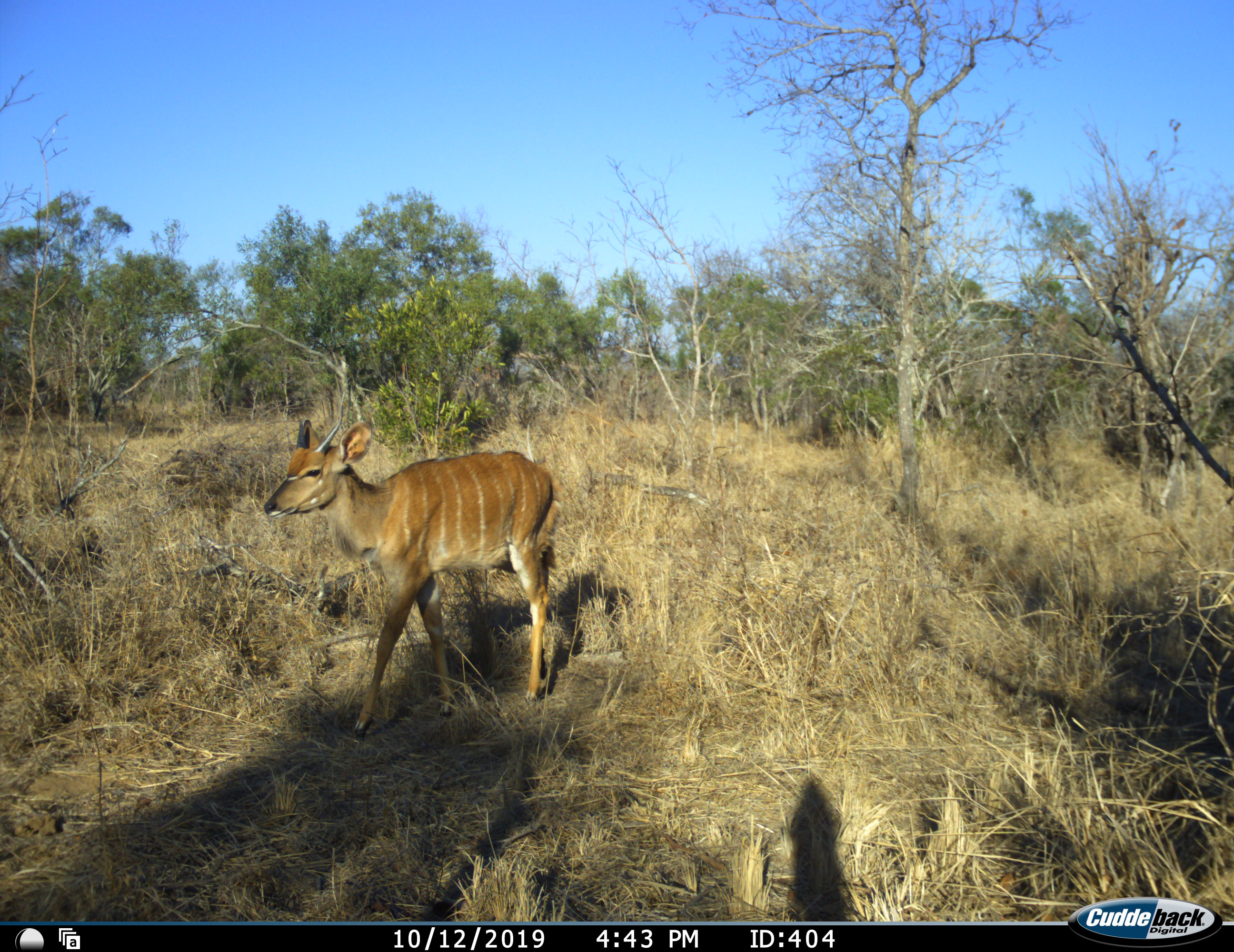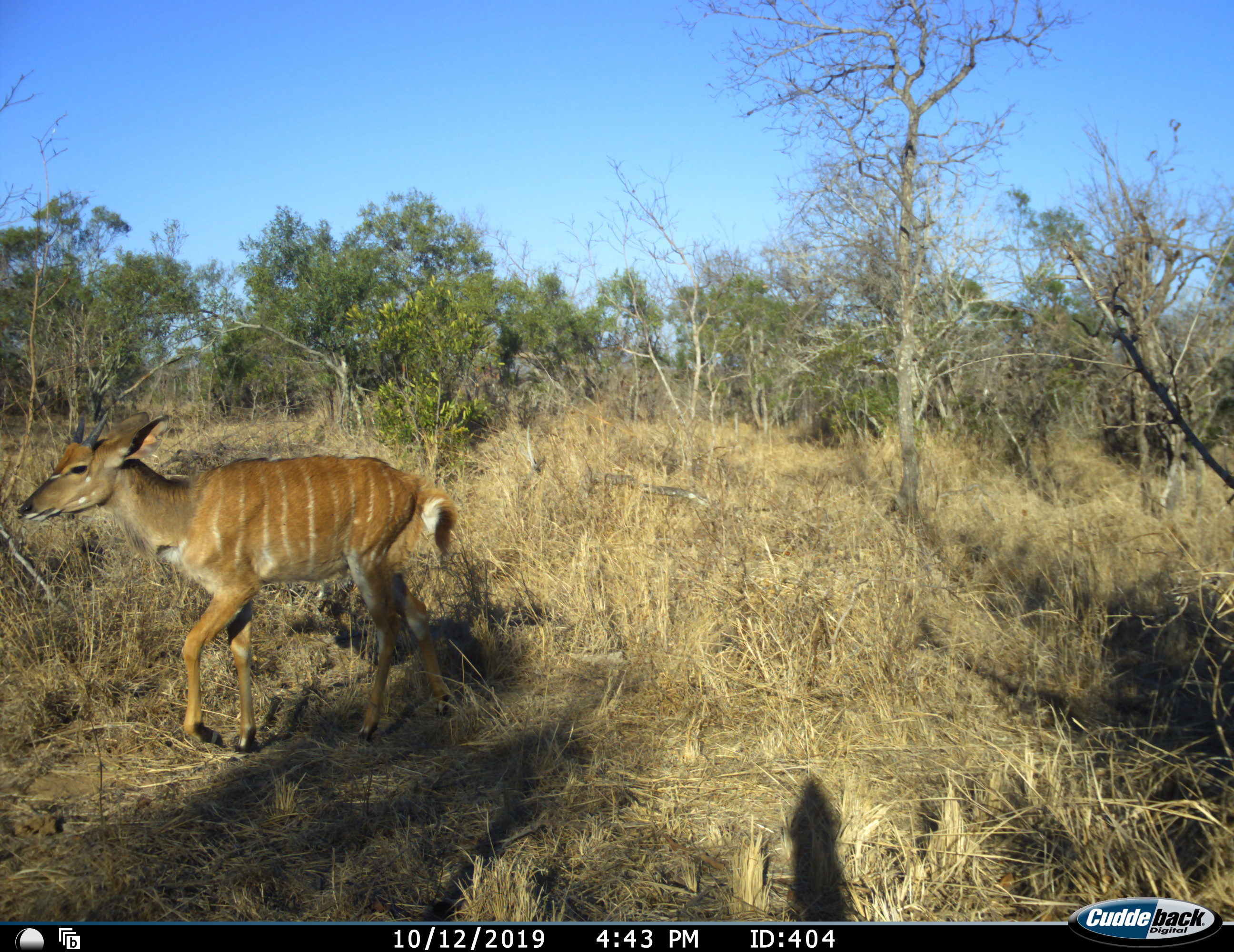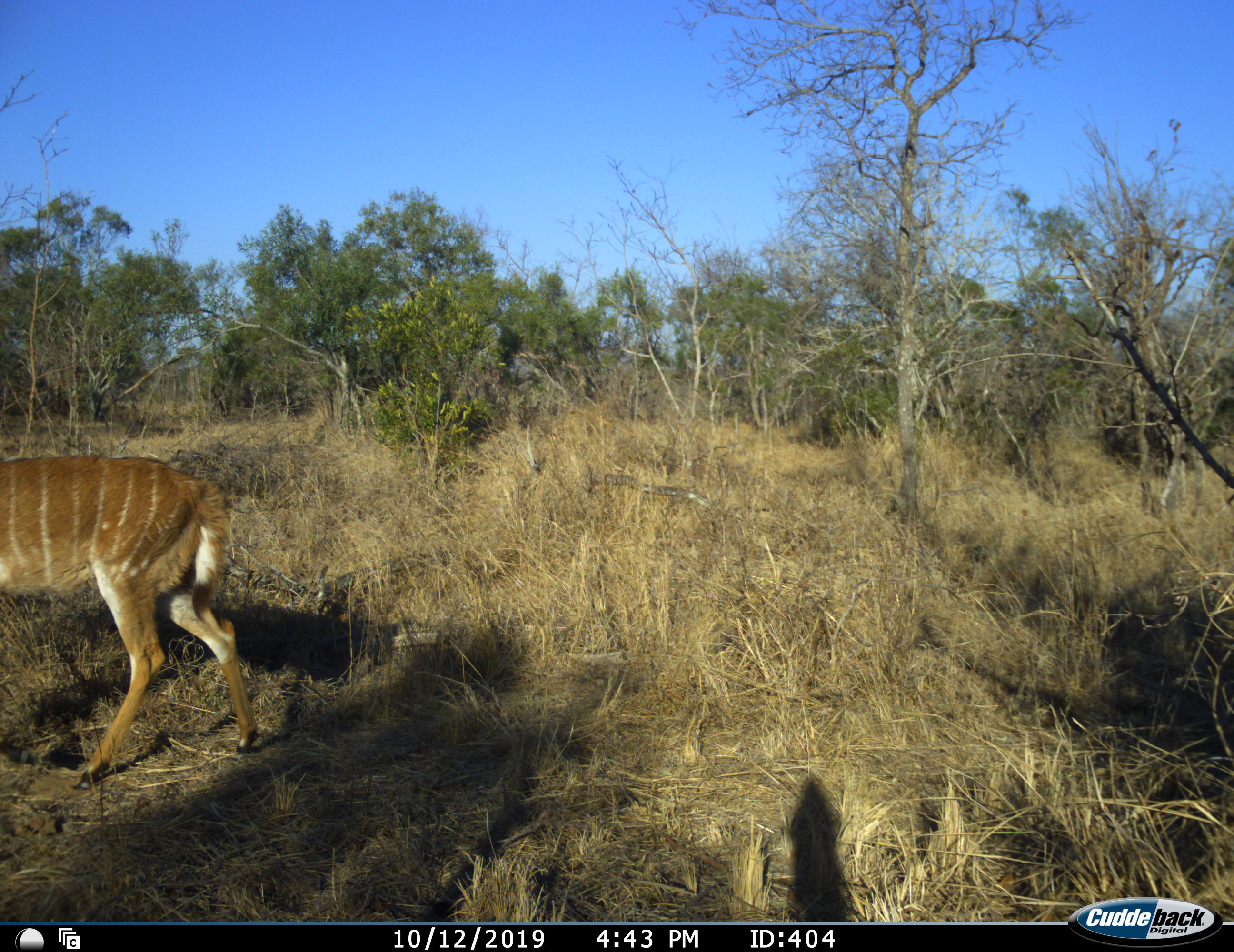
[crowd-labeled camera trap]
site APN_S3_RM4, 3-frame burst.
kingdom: Animalia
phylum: Chordata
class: Mammalia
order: Artiodactyla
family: Bovidae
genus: Tragelaphus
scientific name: Tragelaphus angasii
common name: nyala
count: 1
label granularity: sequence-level